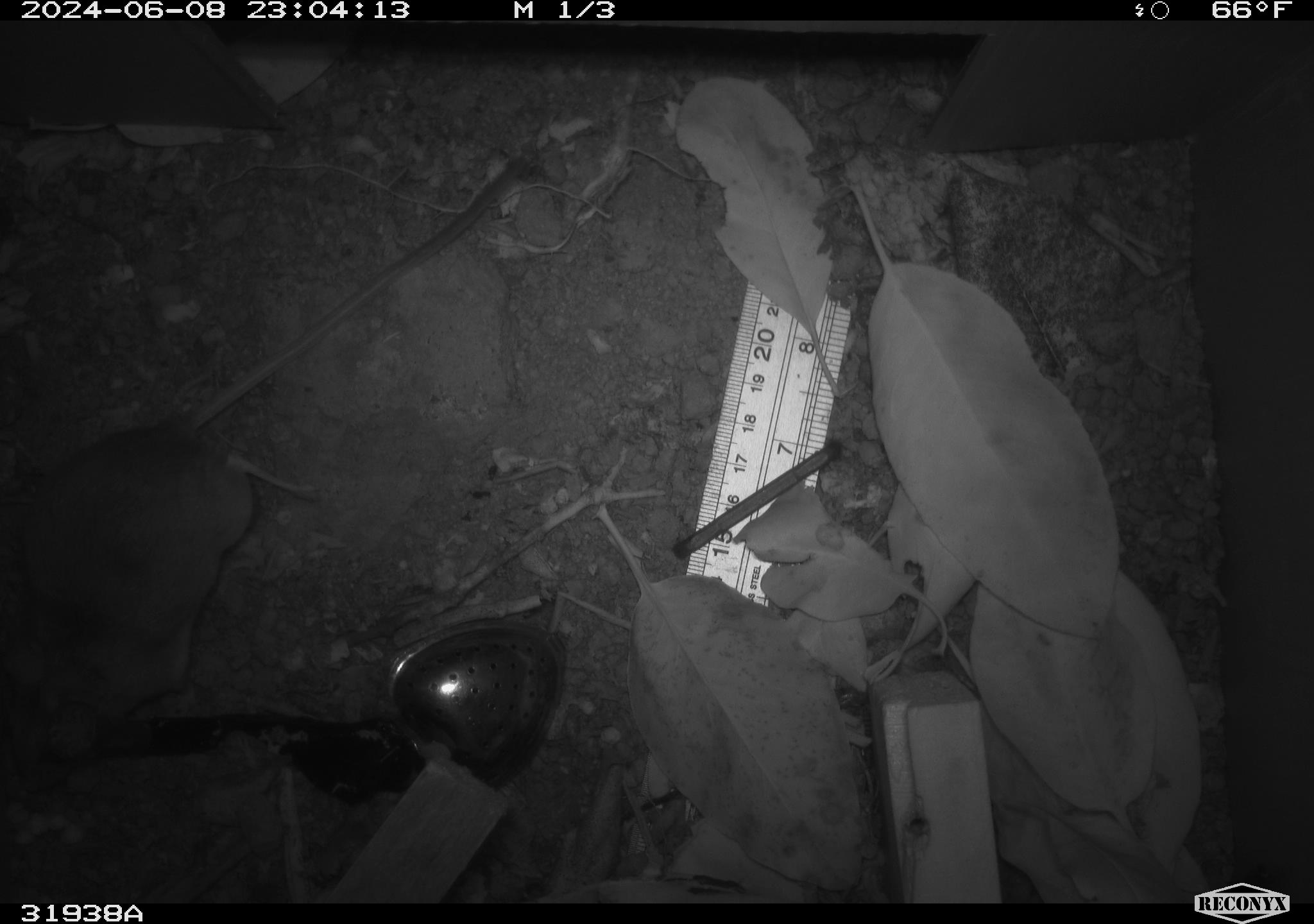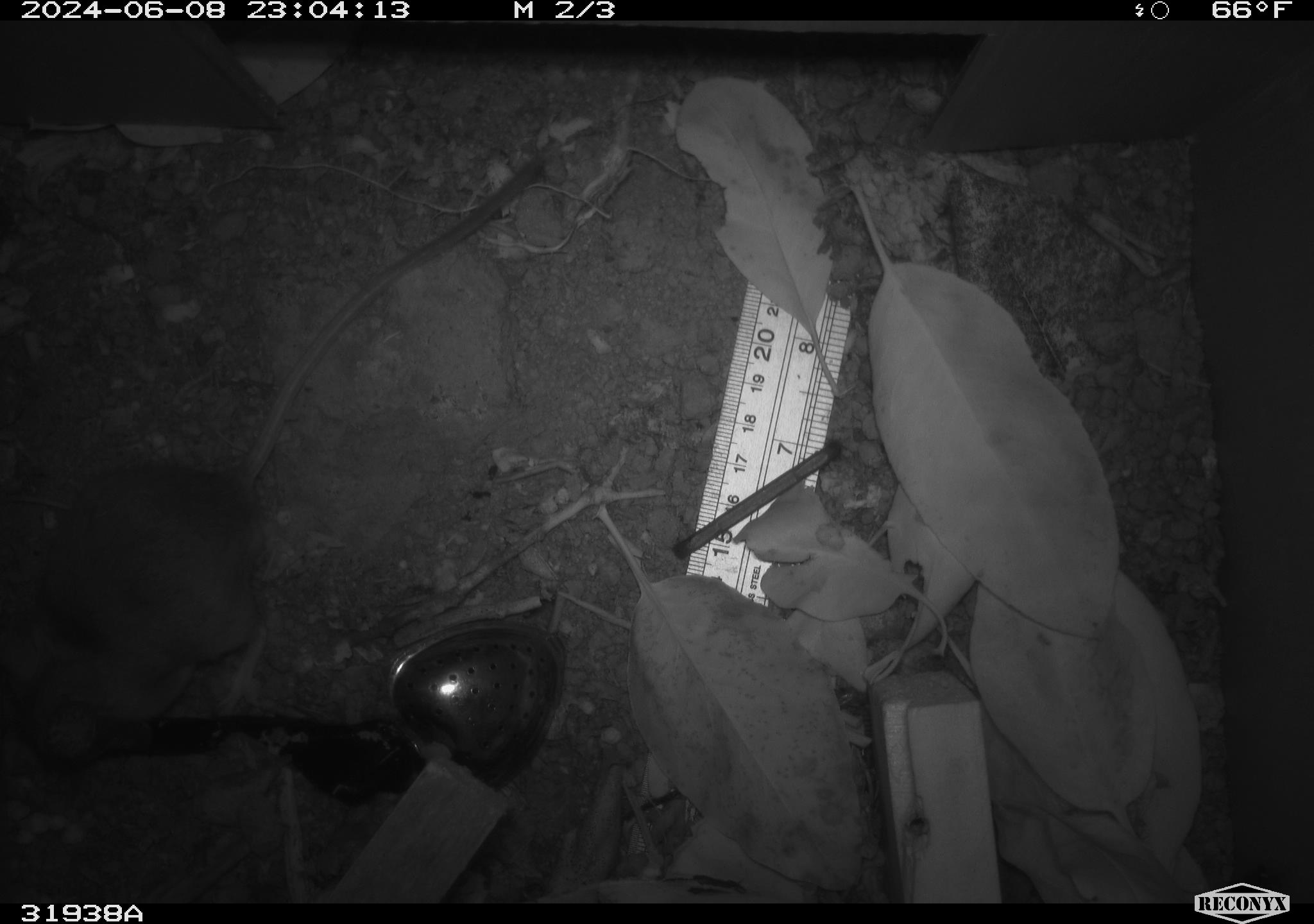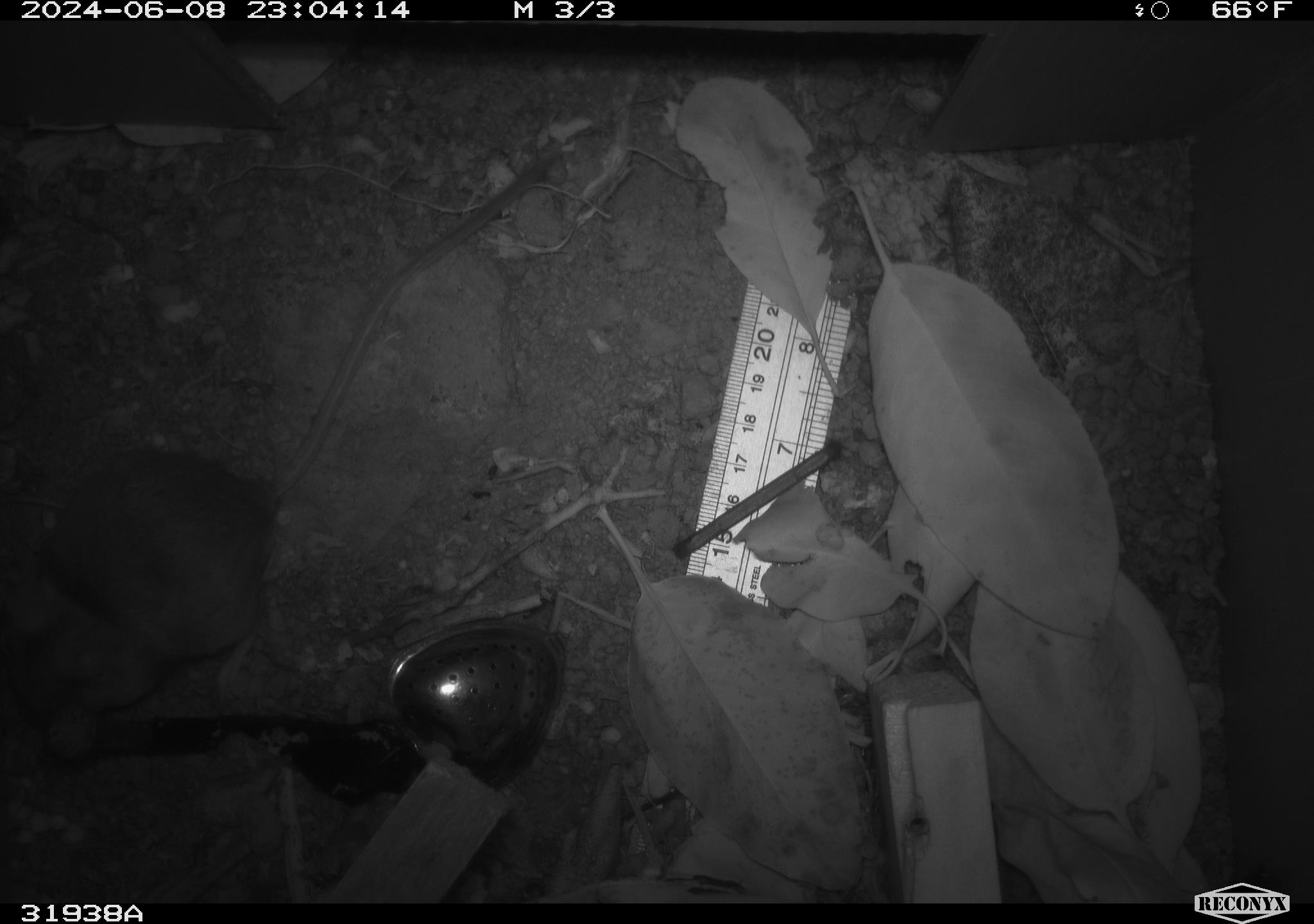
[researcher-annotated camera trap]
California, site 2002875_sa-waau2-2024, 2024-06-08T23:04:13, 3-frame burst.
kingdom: Animalia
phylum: Chordata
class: Mammalia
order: Rodentia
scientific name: Rodentia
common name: rodent